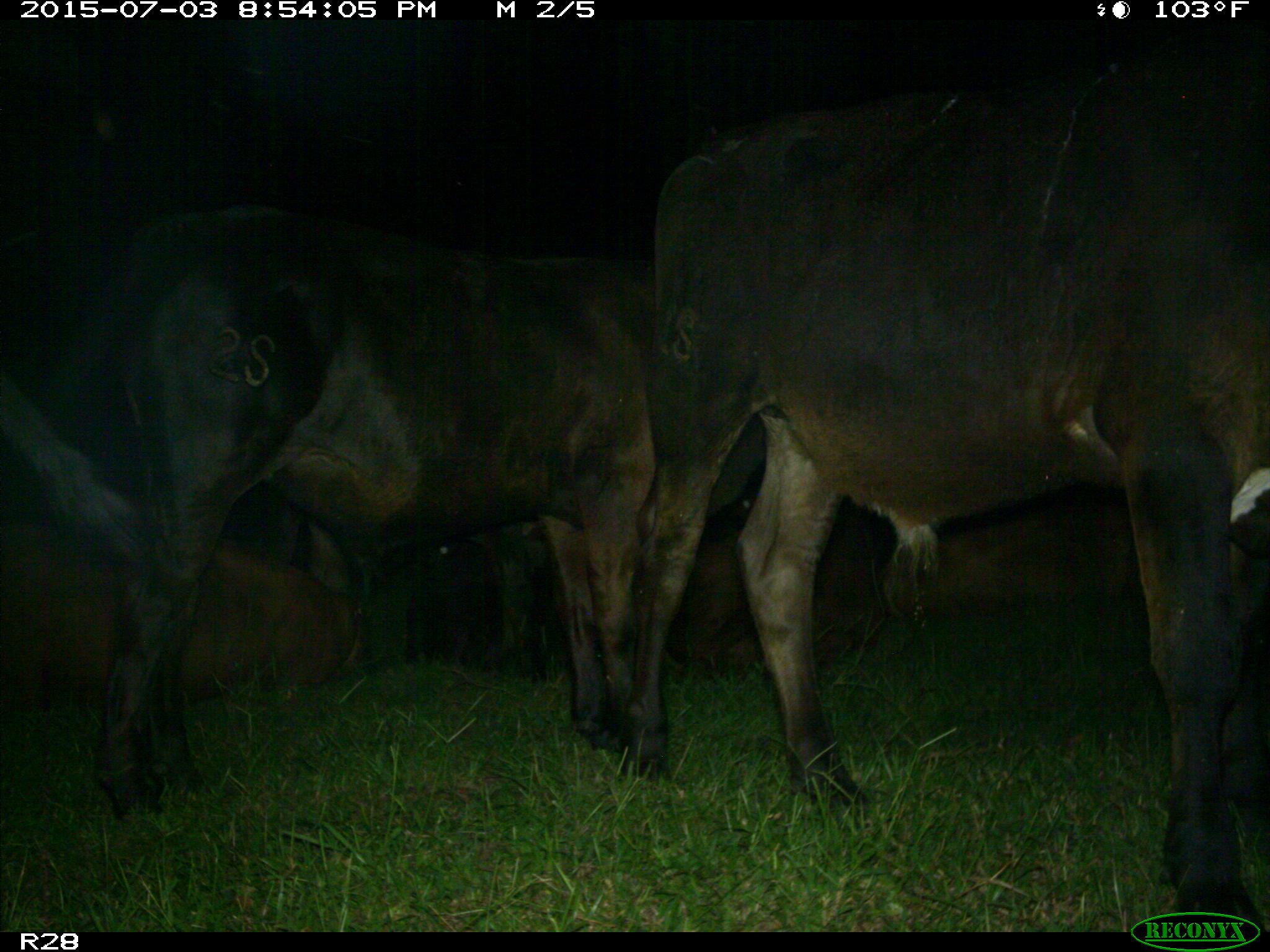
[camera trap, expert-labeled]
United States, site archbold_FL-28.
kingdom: Animalia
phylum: Chordata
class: Mammalia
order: Artiodactyla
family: Bovidae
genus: Bos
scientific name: Bos taurus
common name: domestic cow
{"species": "Bos taurus (domestic cow)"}